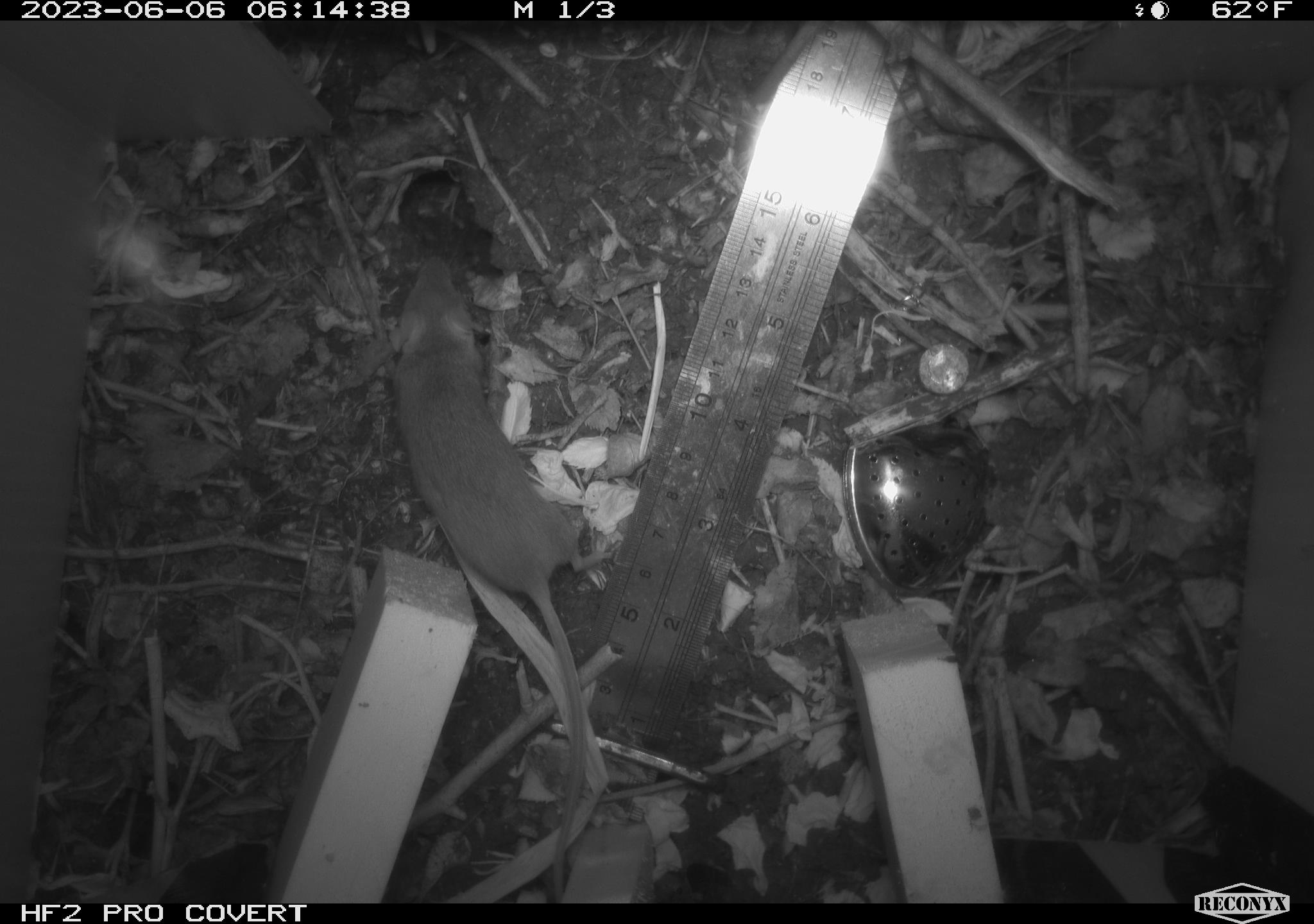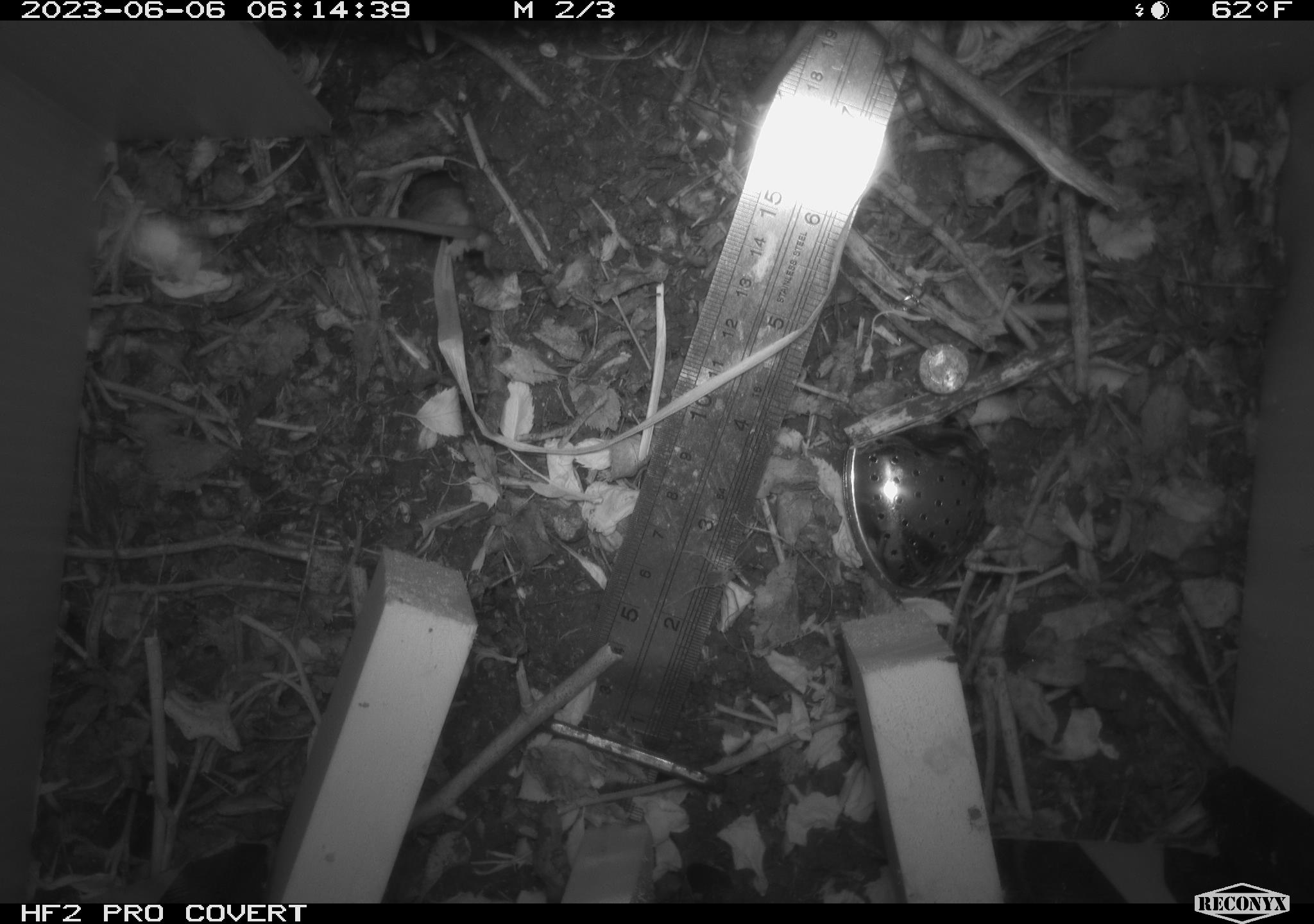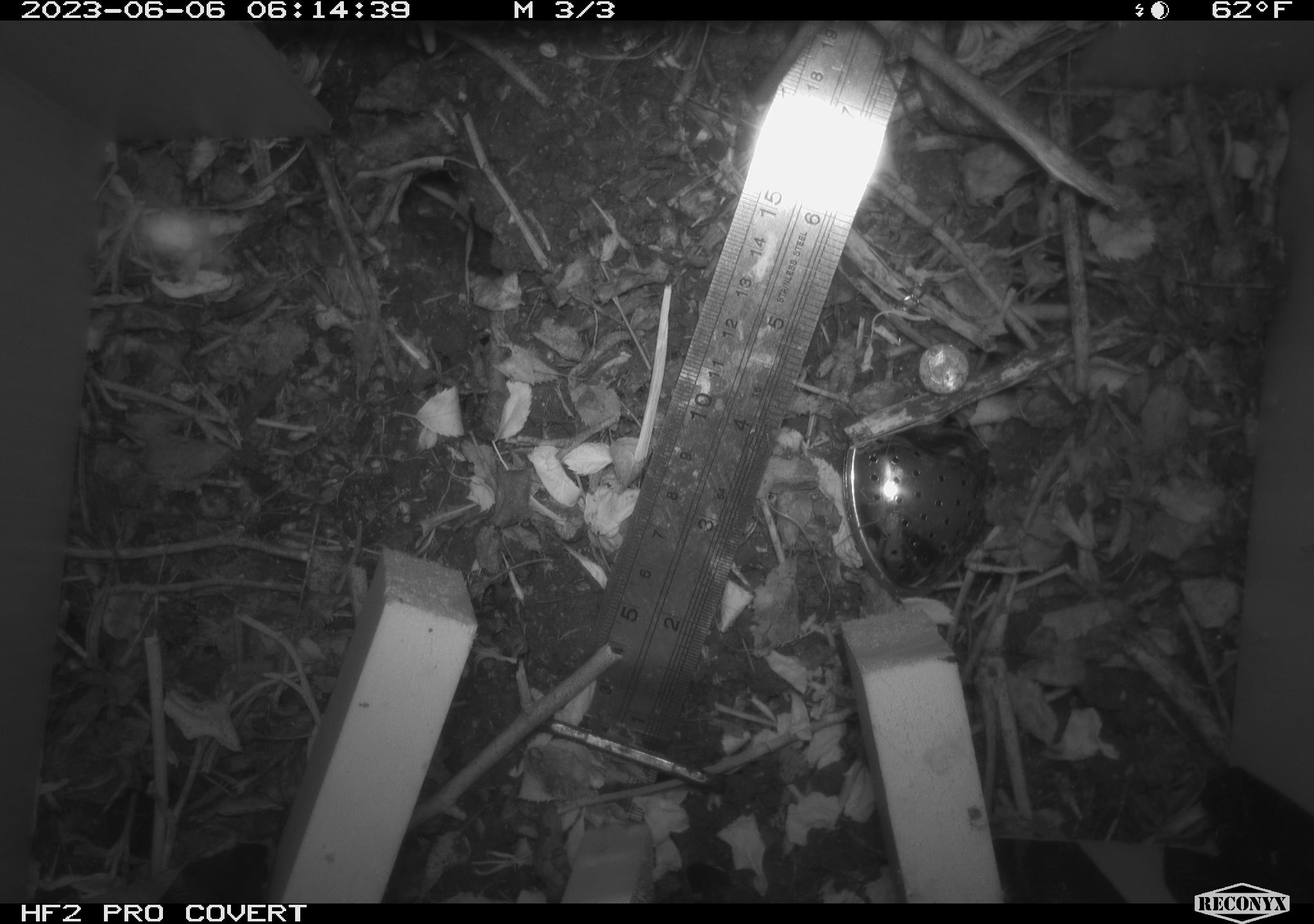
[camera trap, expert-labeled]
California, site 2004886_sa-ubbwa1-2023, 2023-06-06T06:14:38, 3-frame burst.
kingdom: Animalia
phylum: Chordata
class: Mammalia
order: Rodentia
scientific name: Rodentia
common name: rodent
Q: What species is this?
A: Rodent (Rodentia).